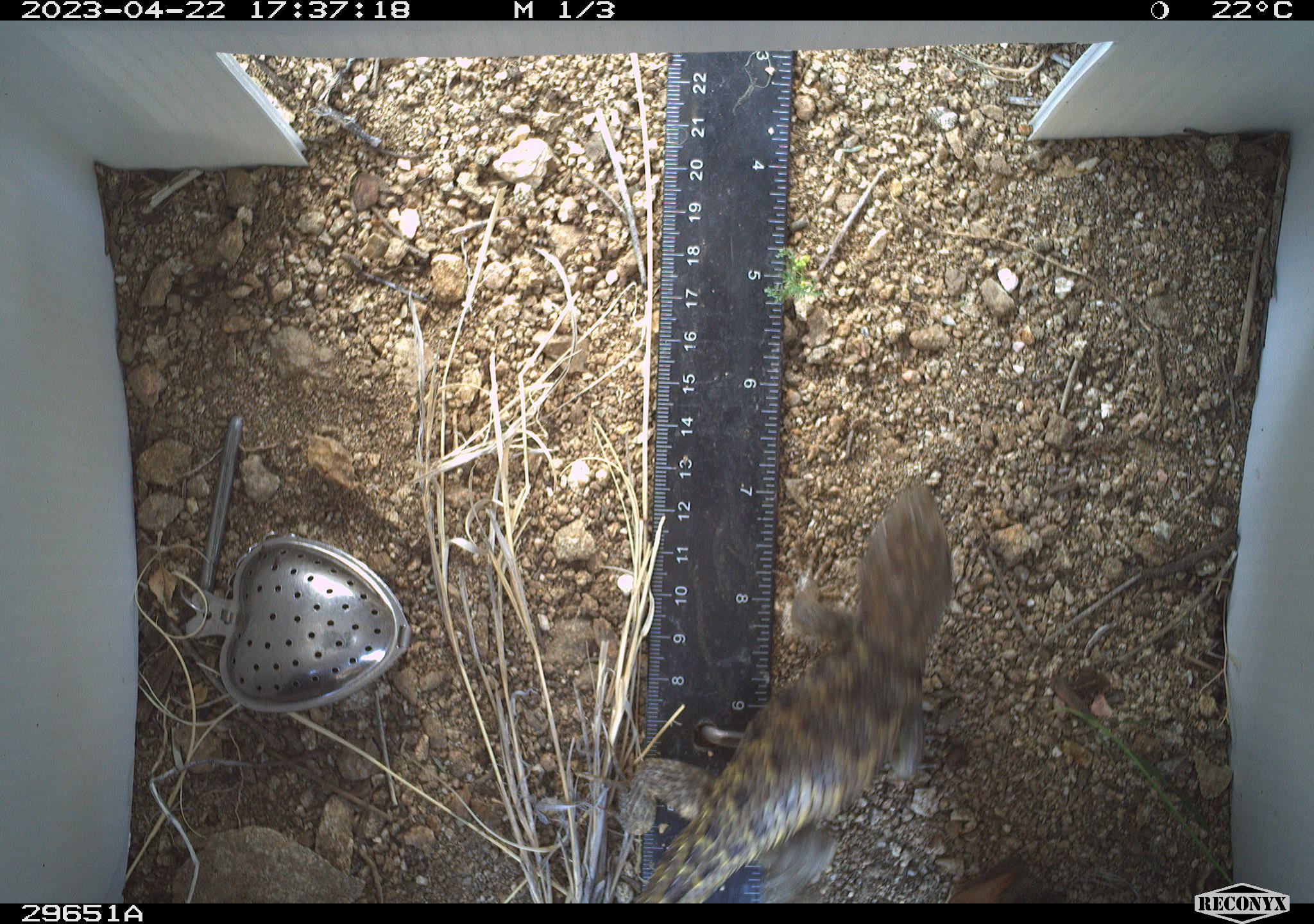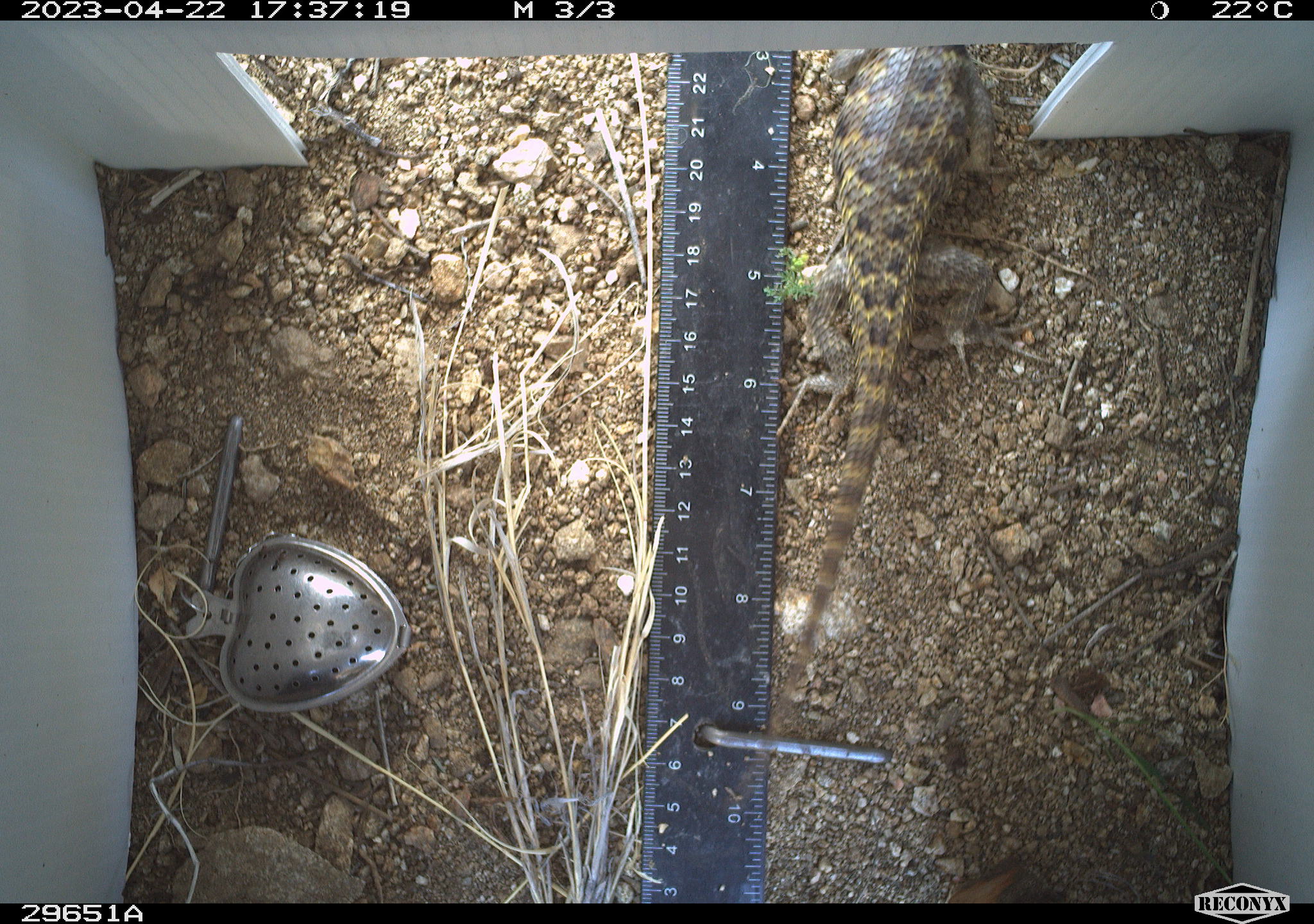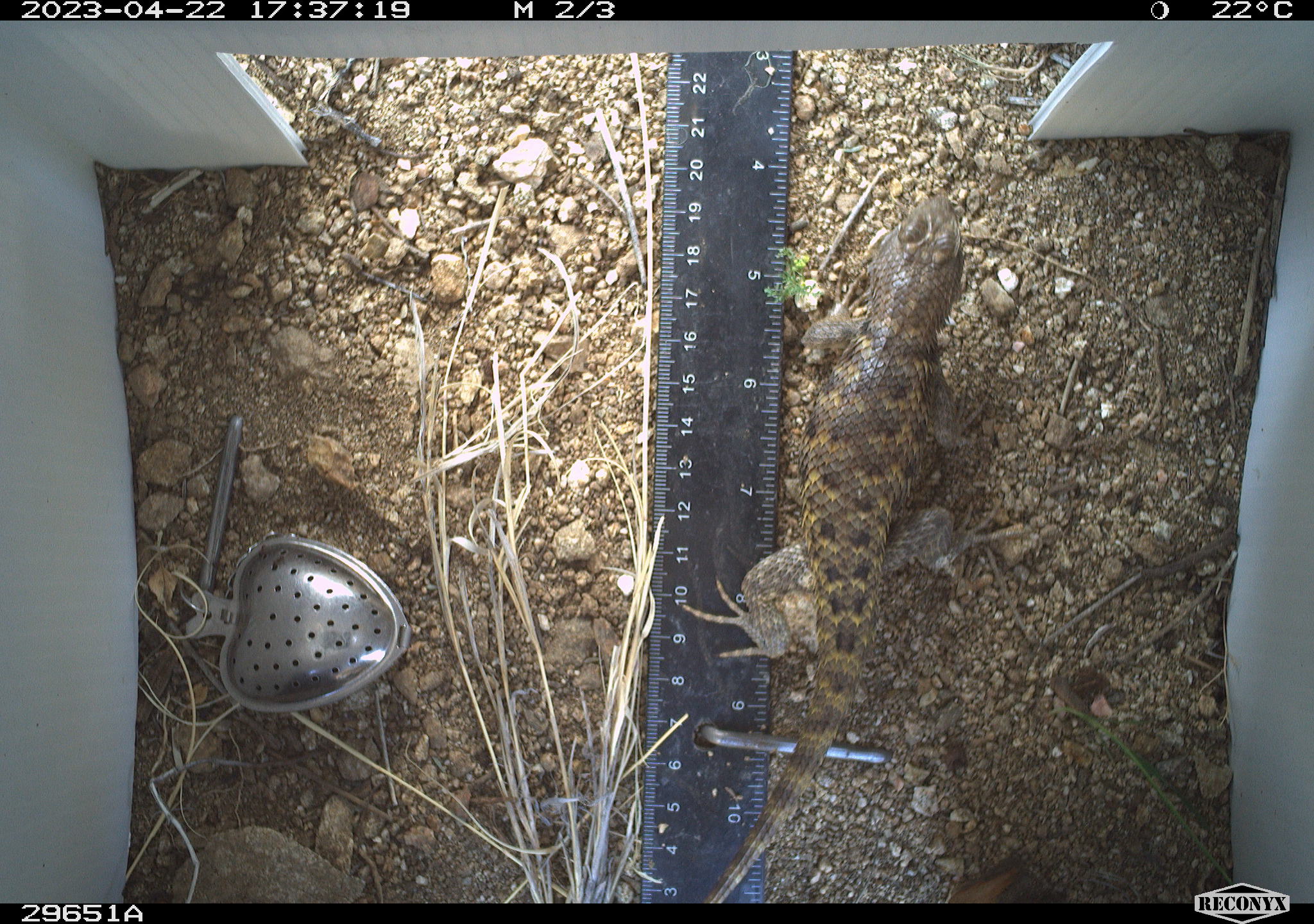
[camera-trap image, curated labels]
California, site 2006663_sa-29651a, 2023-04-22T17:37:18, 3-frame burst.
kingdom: Animalia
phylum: Chordata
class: Reptilia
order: Squamata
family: Phrynosomatidae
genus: Sceloporus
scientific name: Sceloporus uniformis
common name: yellow-backed spiny lizard